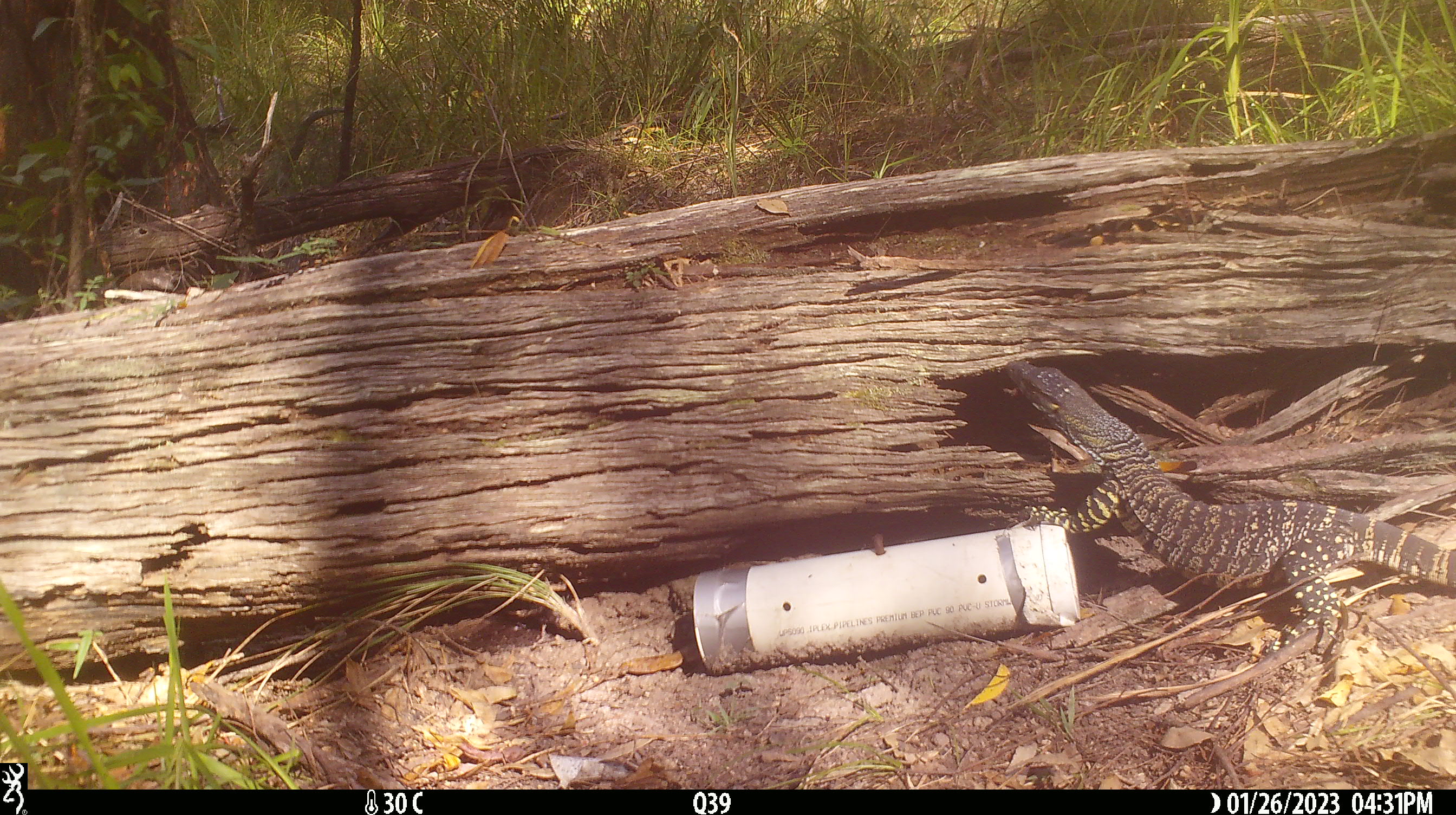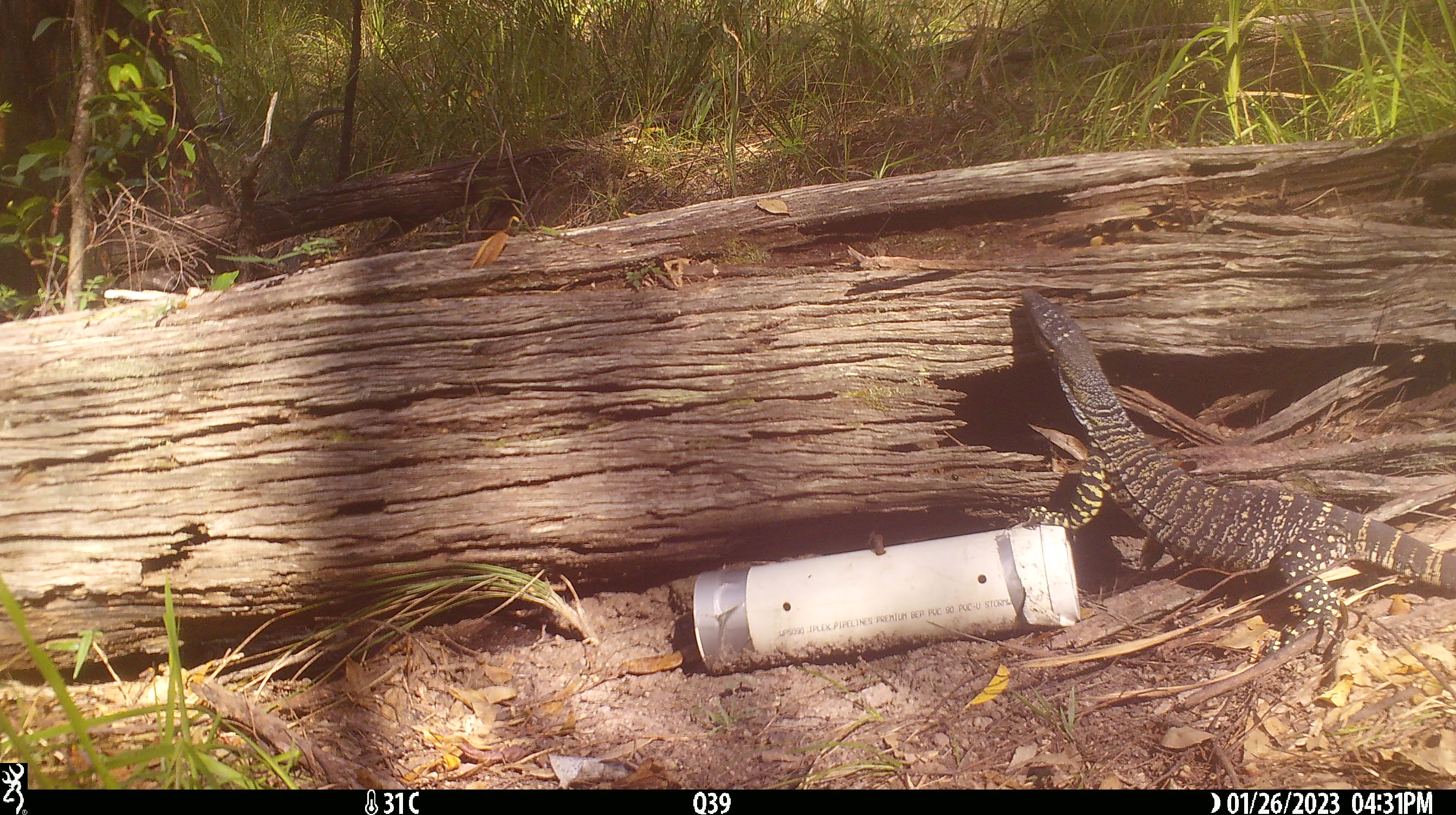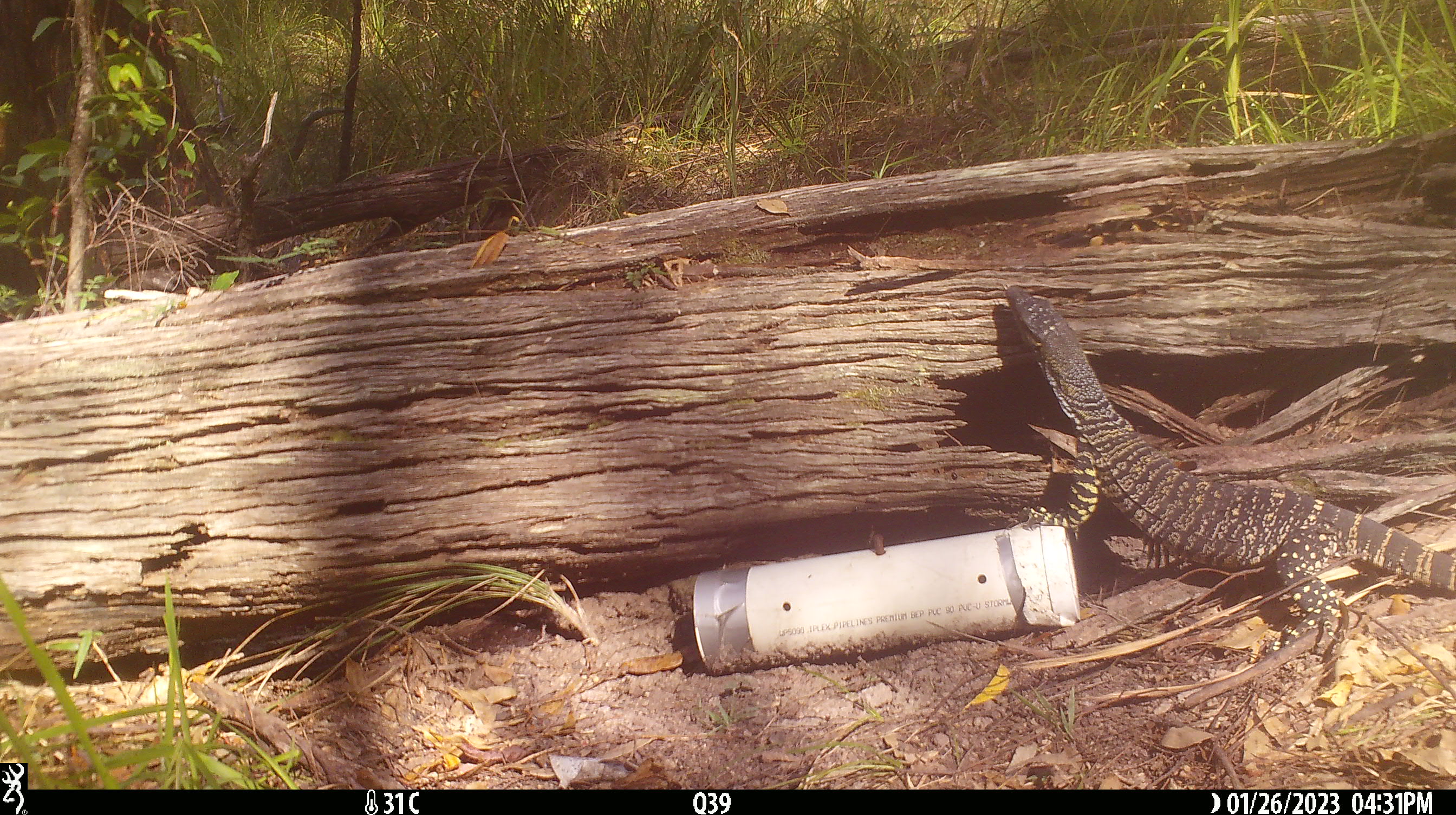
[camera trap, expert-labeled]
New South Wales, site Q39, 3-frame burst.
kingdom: Animalia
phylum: Chordata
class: Reptilia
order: Squamata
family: Varanidae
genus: Varanus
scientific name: Varanus varius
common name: lace monitor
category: goanna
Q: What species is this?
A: Goanna (lace monitor) (Varanus varius).